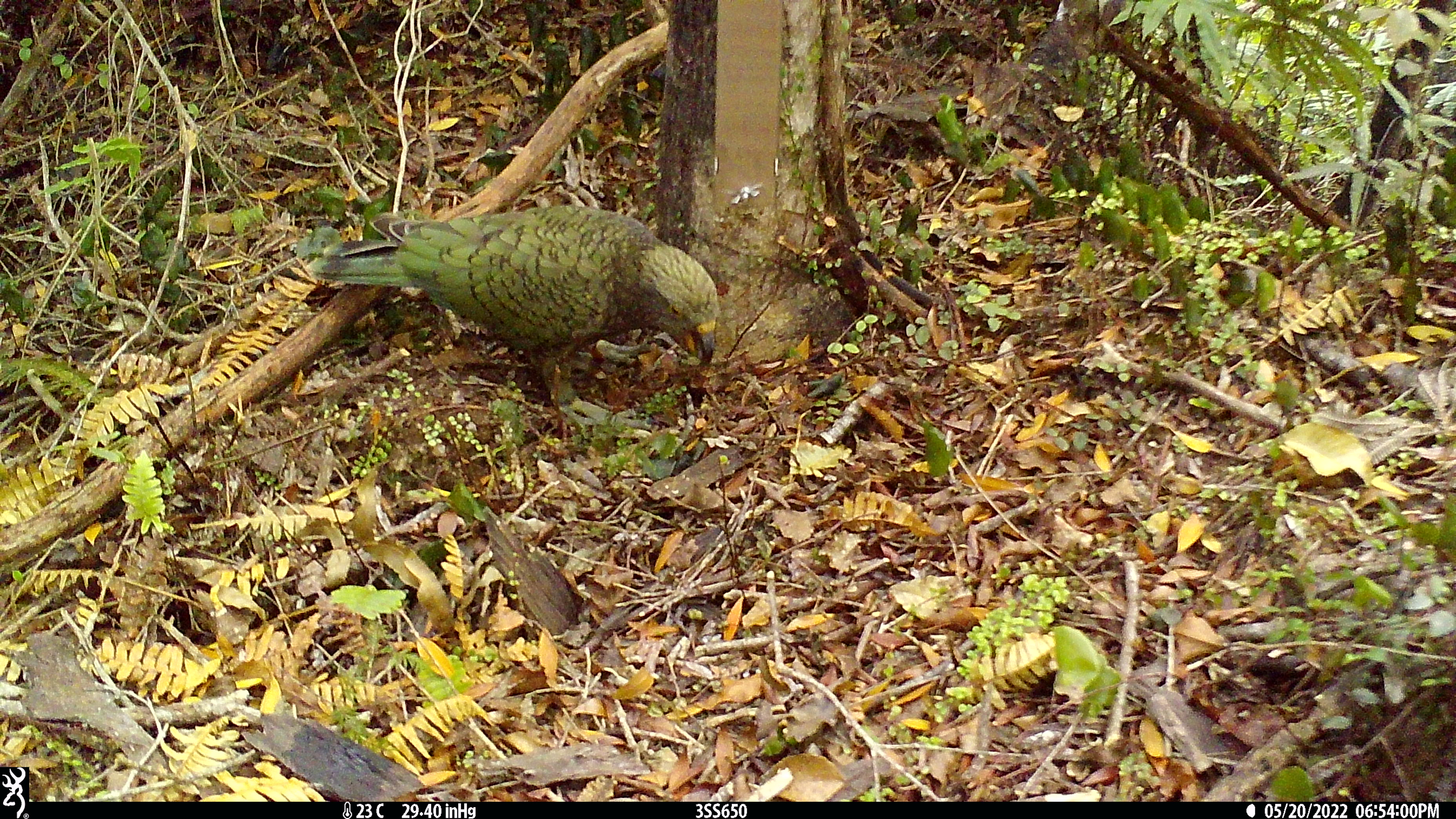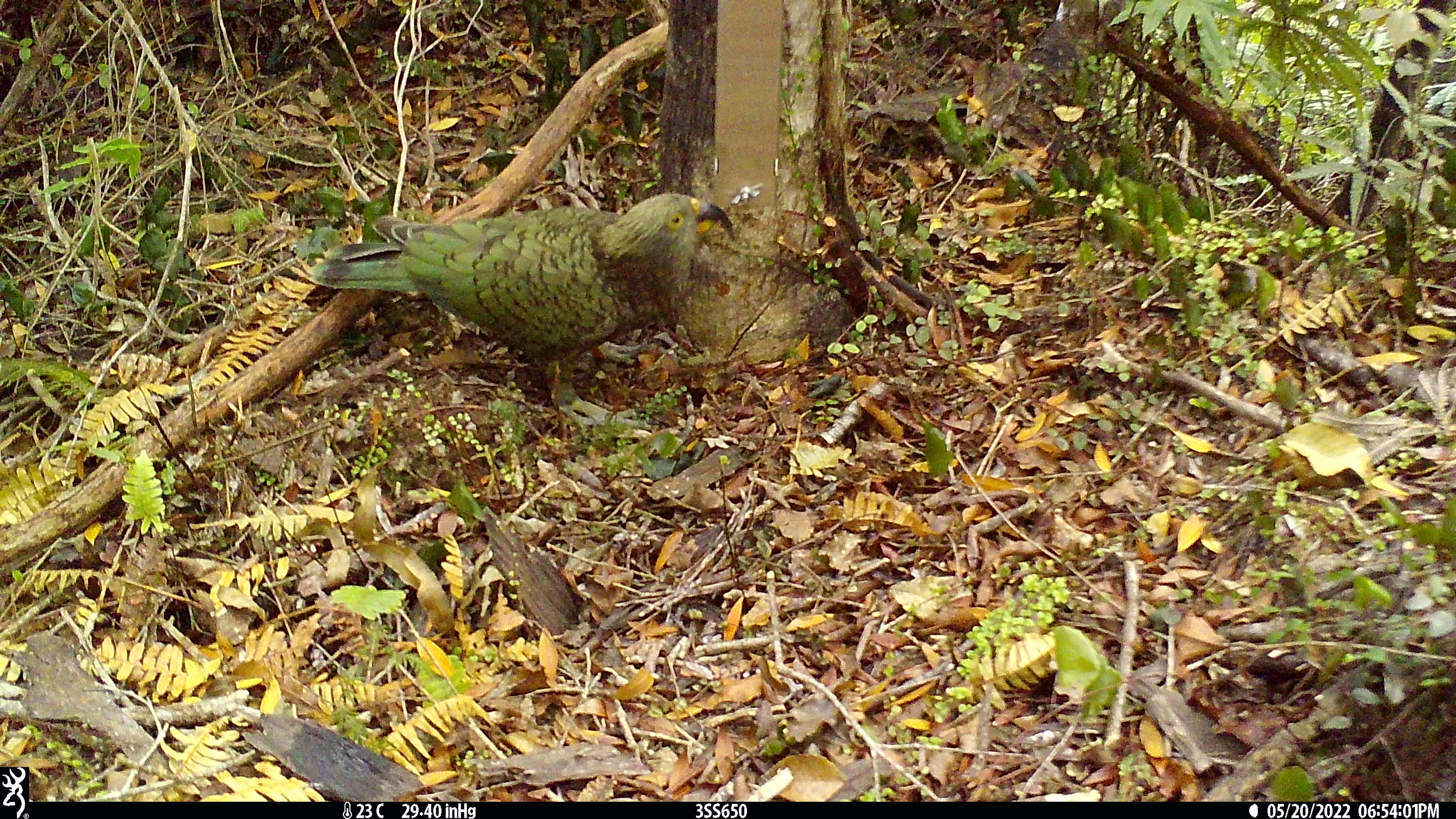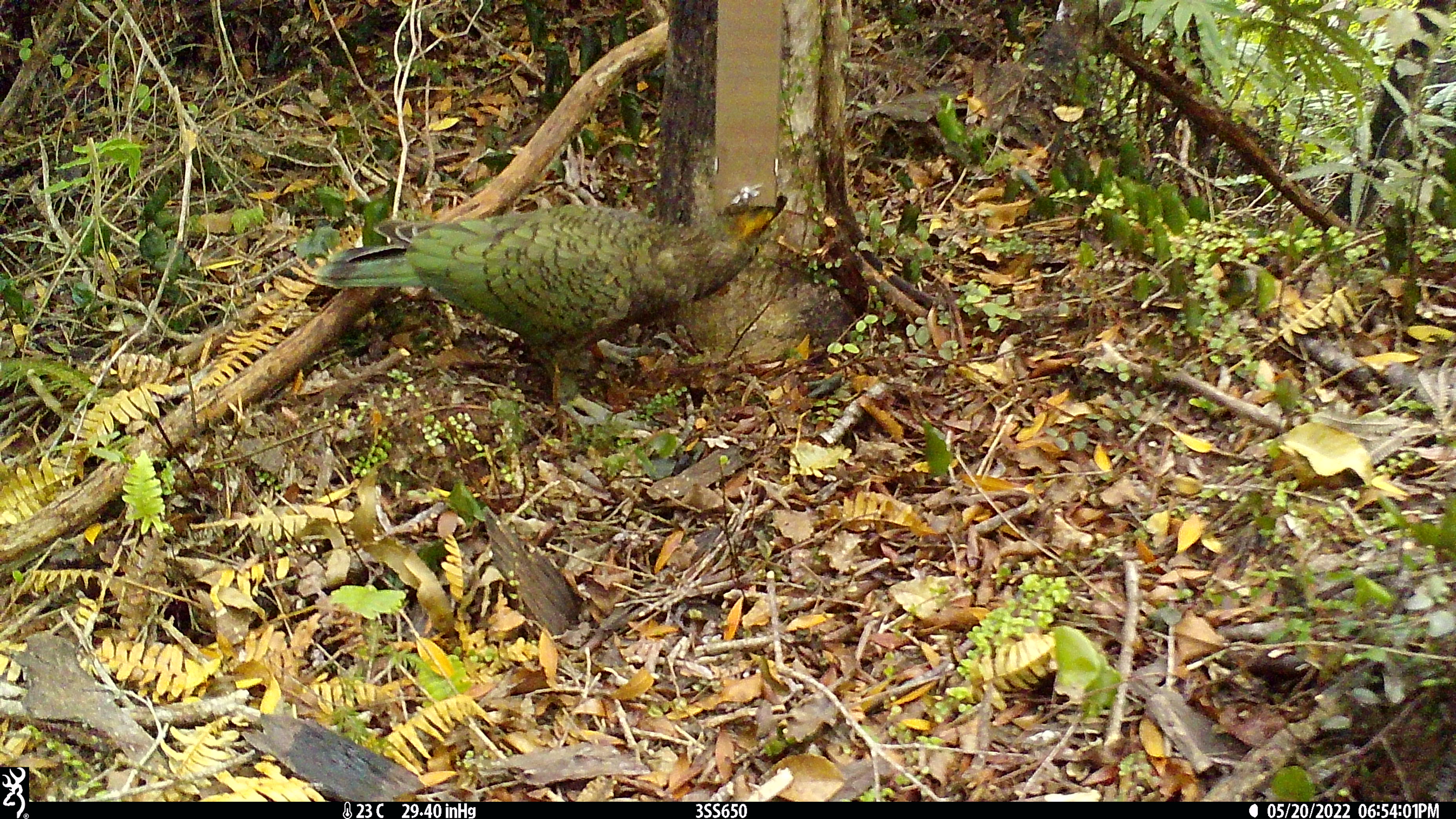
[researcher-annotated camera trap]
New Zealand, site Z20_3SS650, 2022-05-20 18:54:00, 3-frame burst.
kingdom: Animalia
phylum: Chordata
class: Aves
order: Psittaciformes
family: Strigopidae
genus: Nestor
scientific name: Nestor notabilis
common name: kea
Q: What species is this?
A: Kea (Nestor notabilis).